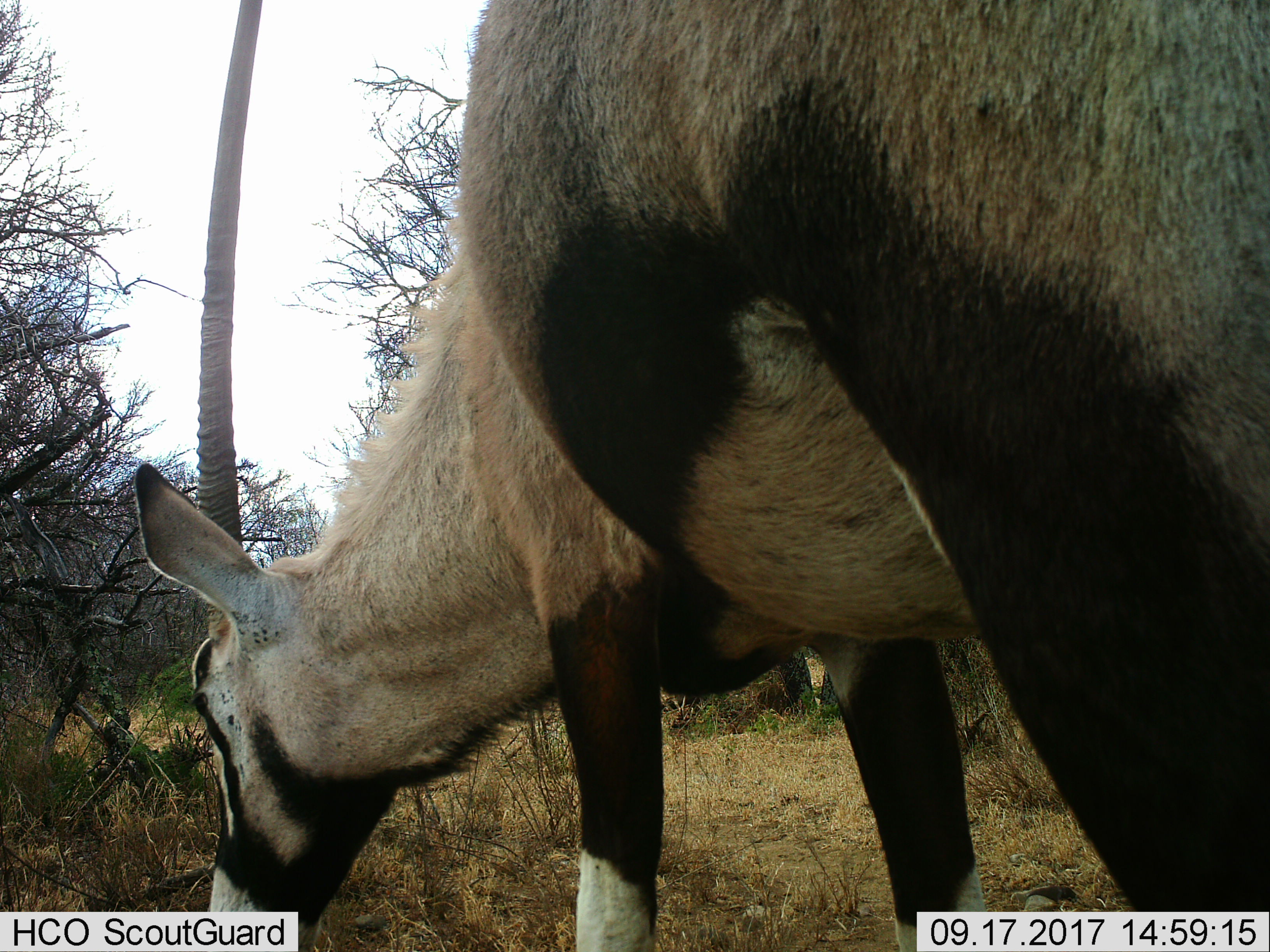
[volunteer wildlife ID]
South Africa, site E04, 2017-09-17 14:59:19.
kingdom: Animalia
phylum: Chordata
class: Mammalia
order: Artiodactyla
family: Bovidae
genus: Oryx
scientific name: Oryx gazella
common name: gemsbok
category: gemsbokoryx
Gemsbokoryx (gemsbok) (Oryx gazella), count 1. Behavior (volunteer vote fractions): standing 0%, resting 0%, moving 0%, interacting 0%. Young present (vote fraction): 0%. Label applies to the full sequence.